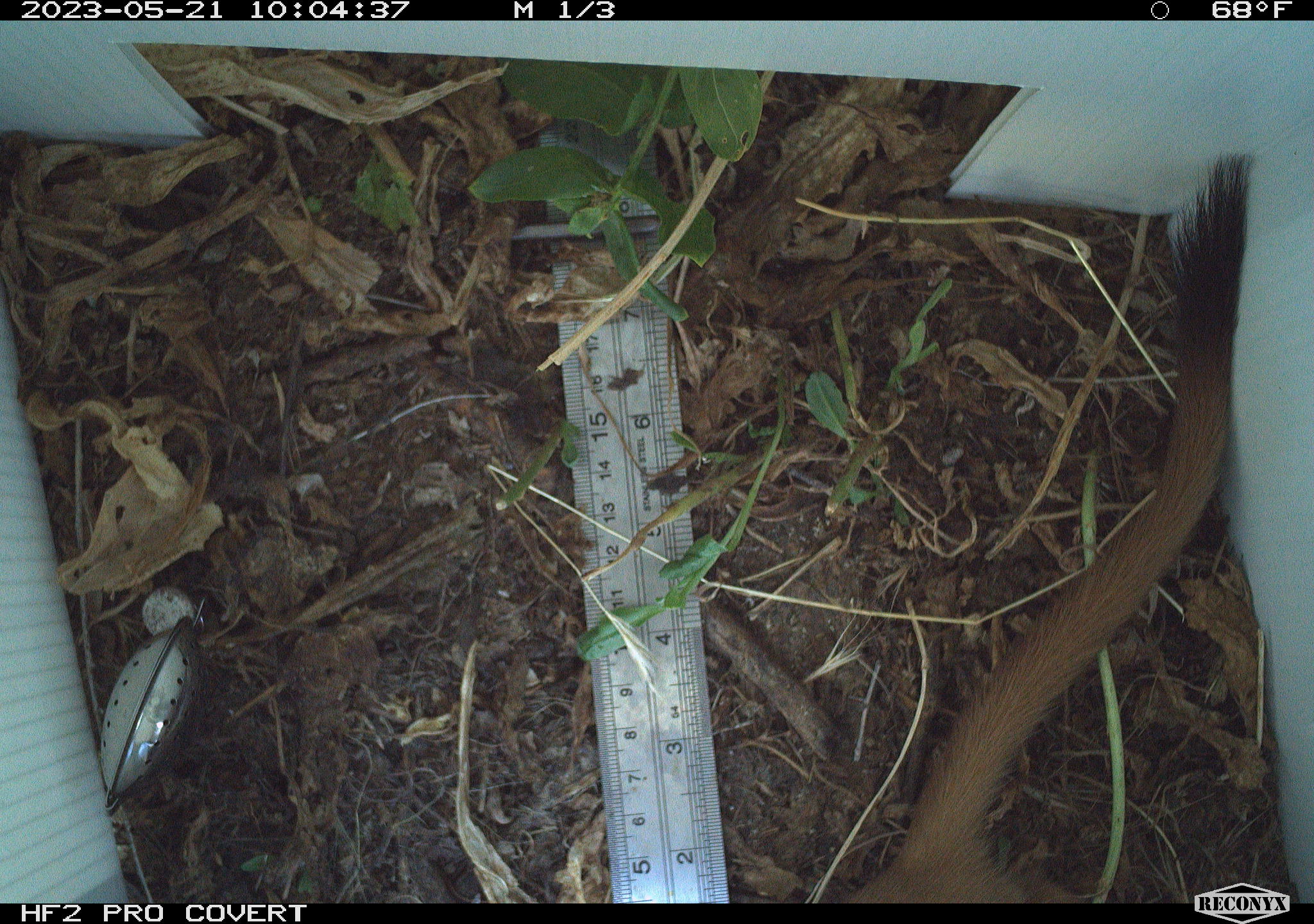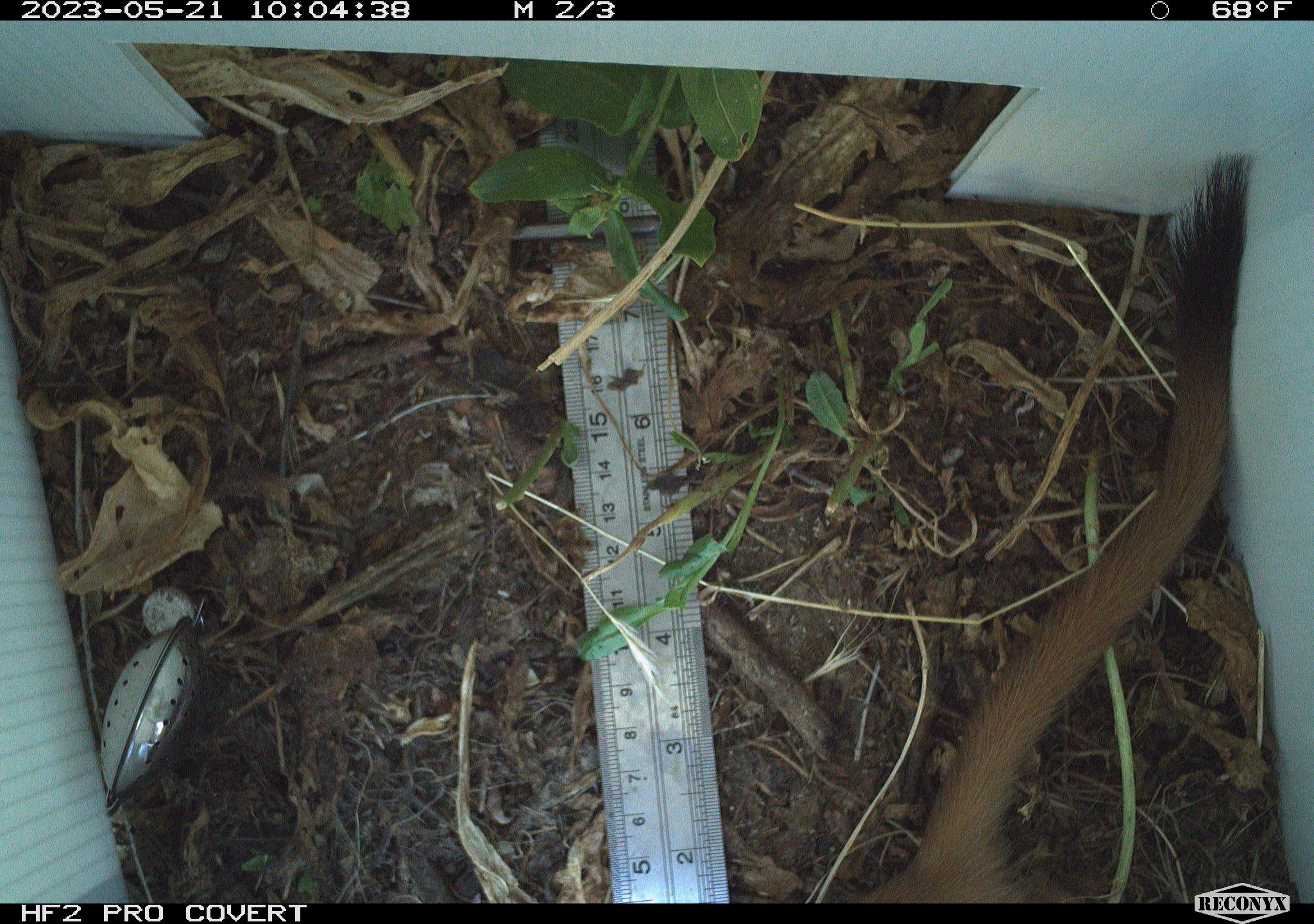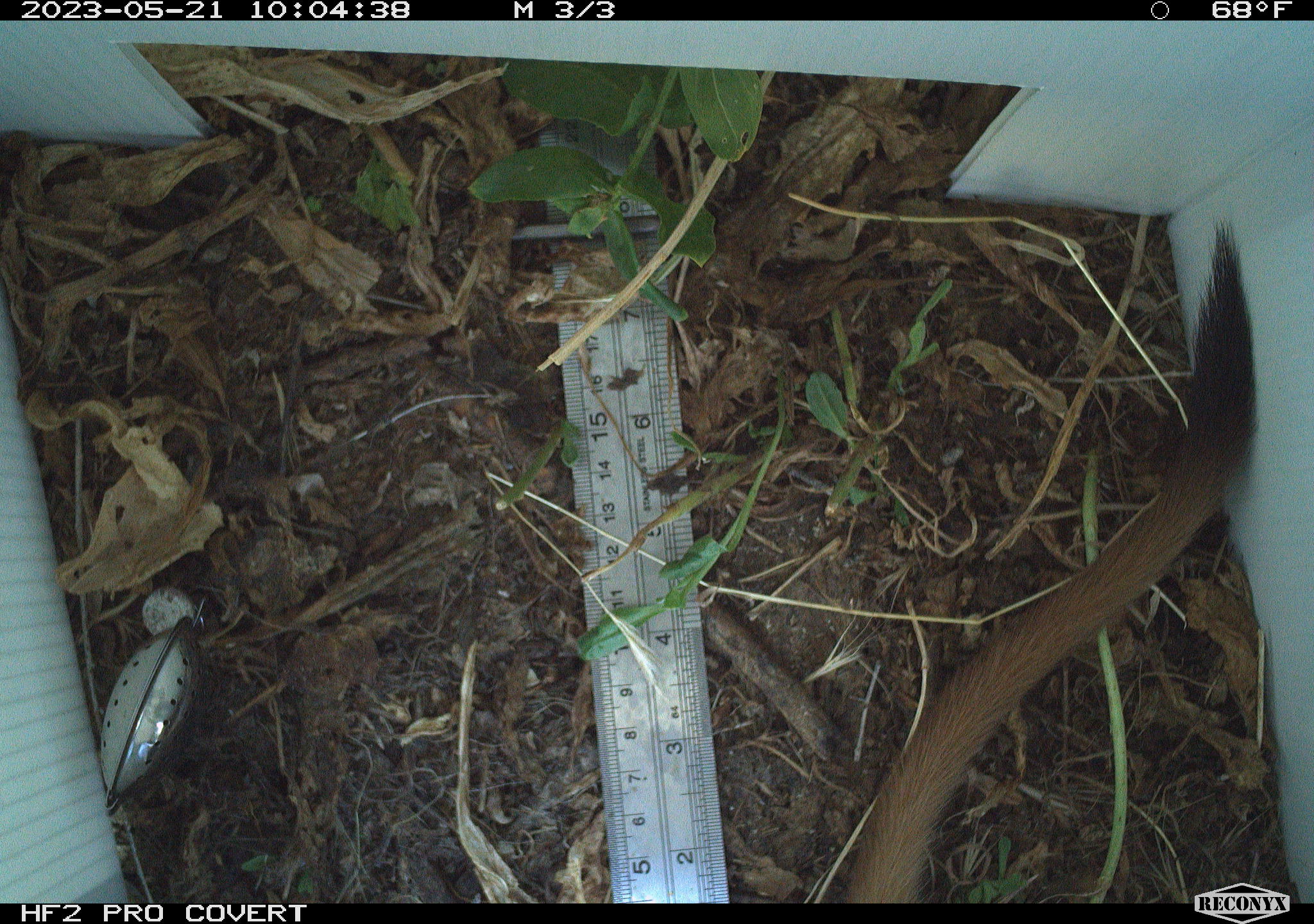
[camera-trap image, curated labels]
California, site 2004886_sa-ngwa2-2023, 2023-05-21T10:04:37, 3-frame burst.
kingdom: Animalia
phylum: Chordata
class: Mammalia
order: Carnivora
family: Mustelidae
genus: Neogale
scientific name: Neogale frenata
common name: long-tailed weasel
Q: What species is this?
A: Long-tailed weasel (Neogale frenata).